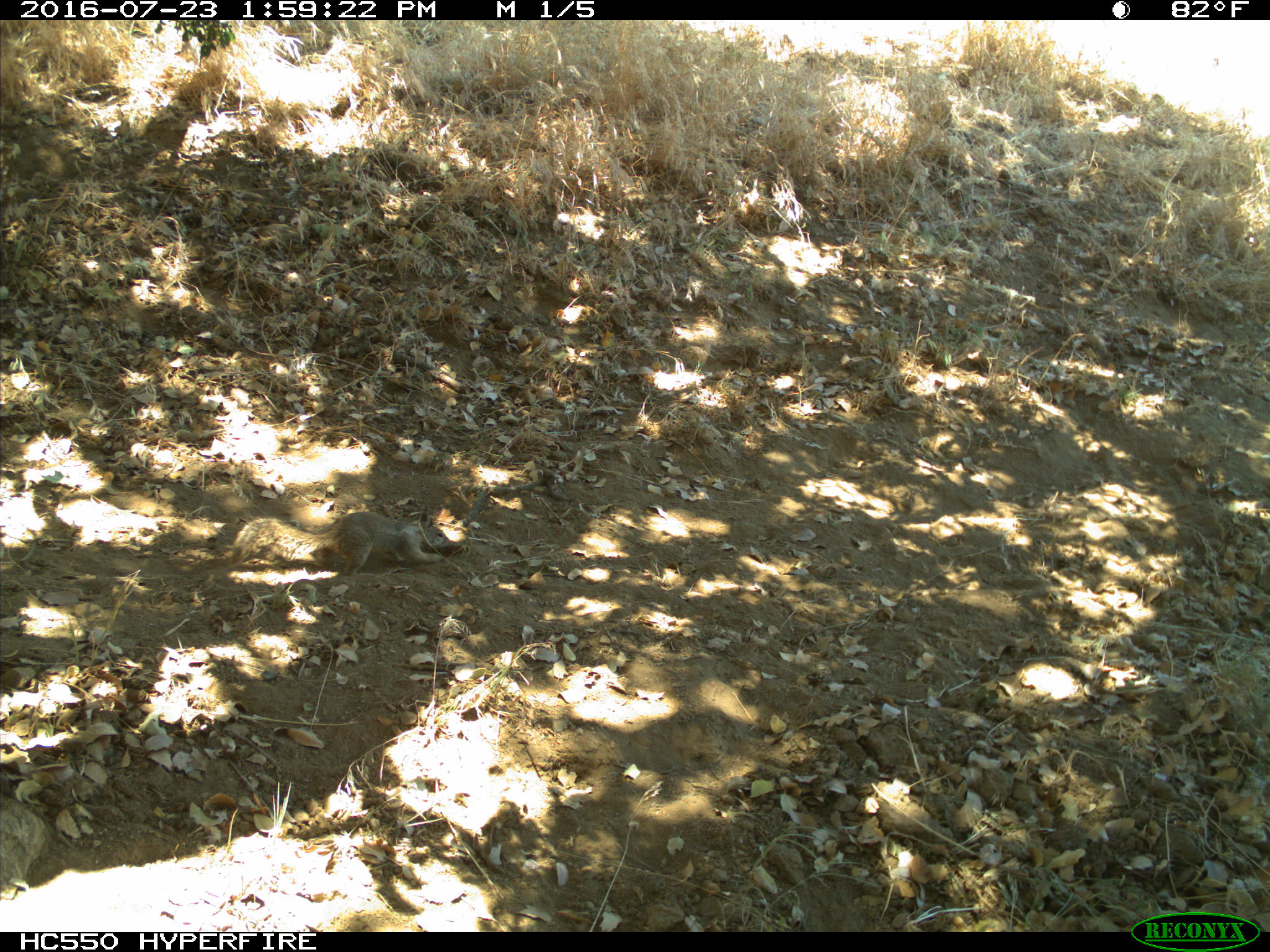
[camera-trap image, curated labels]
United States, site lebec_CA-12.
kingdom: Animalia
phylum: Chordata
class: Mammalia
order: Rodentia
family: Sciuridae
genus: Otospermophilus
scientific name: Otospermophilus beecheyi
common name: california ground squirrel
Otospermophilus beecheyi (california ground squirrel).